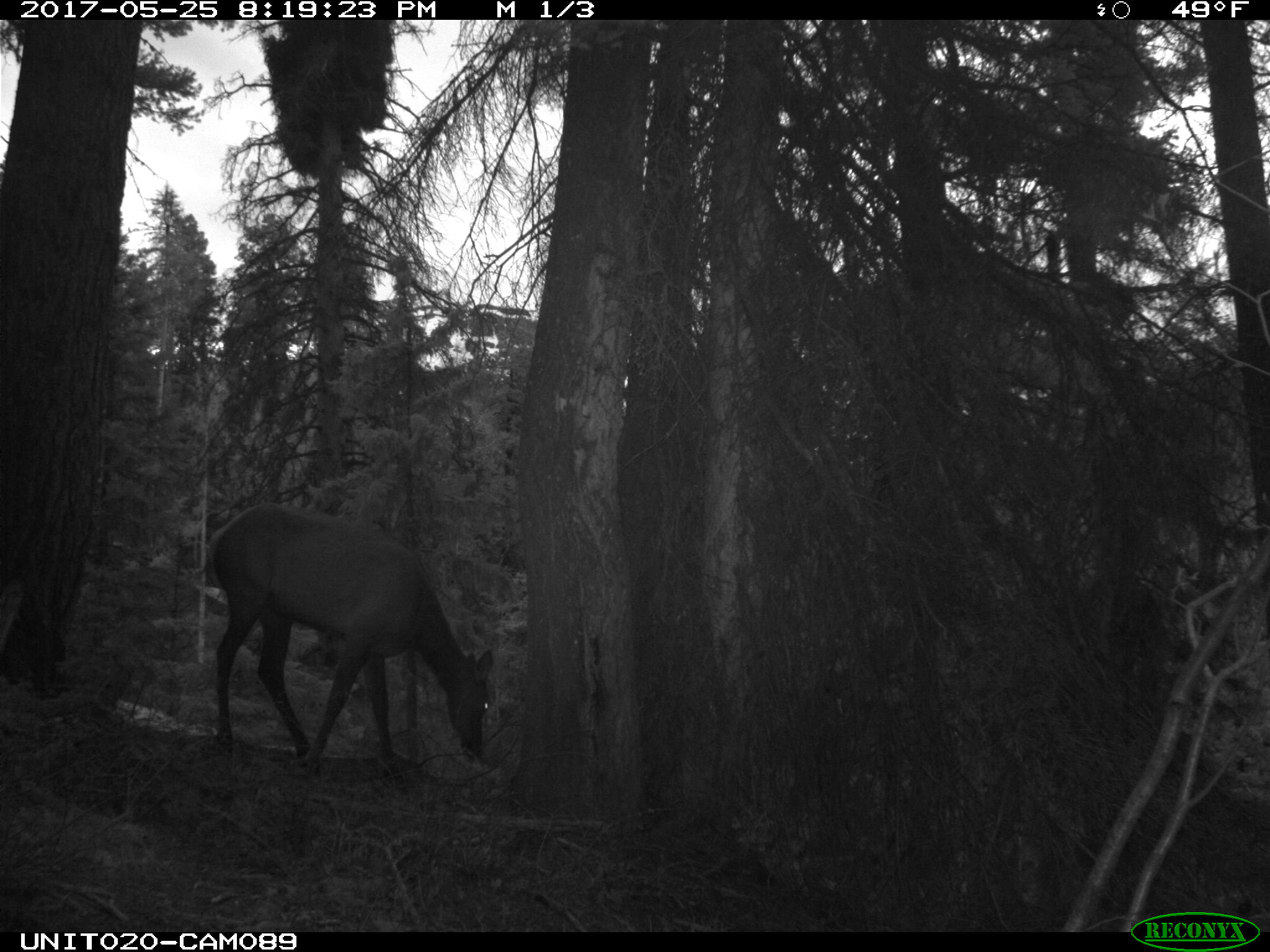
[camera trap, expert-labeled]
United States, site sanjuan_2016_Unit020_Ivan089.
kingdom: Animalia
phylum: Chordata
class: Mammalia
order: Artiodactyla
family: Cervidae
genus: Cervus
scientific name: Cervus elaphus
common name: red deer